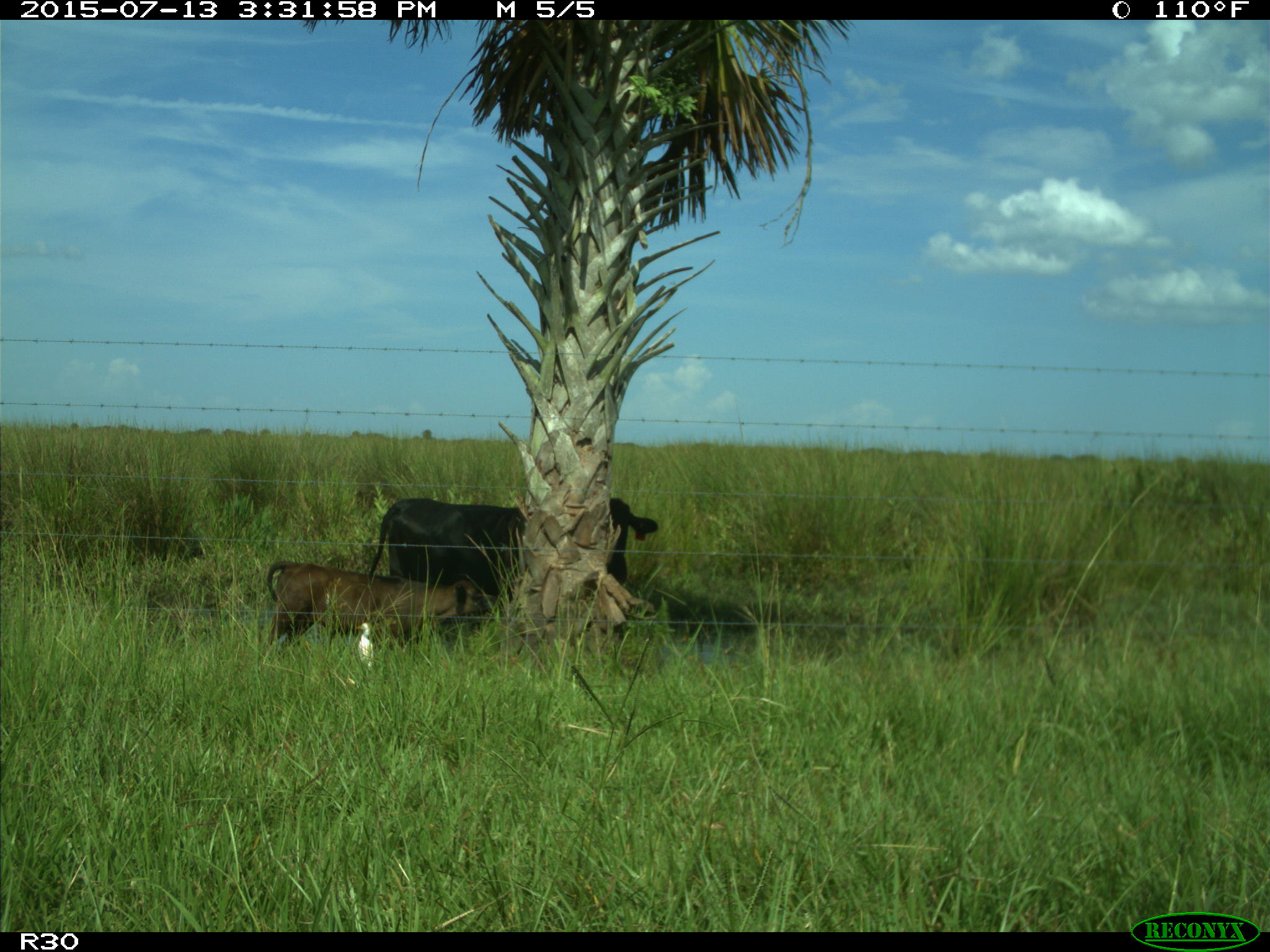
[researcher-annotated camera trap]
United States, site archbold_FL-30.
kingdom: Animalia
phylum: Chordata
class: Mammalia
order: Artiodactyla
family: Bovidae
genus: Bos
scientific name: Bos taurus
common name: domestic cow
Bos taurus (domestic cow).